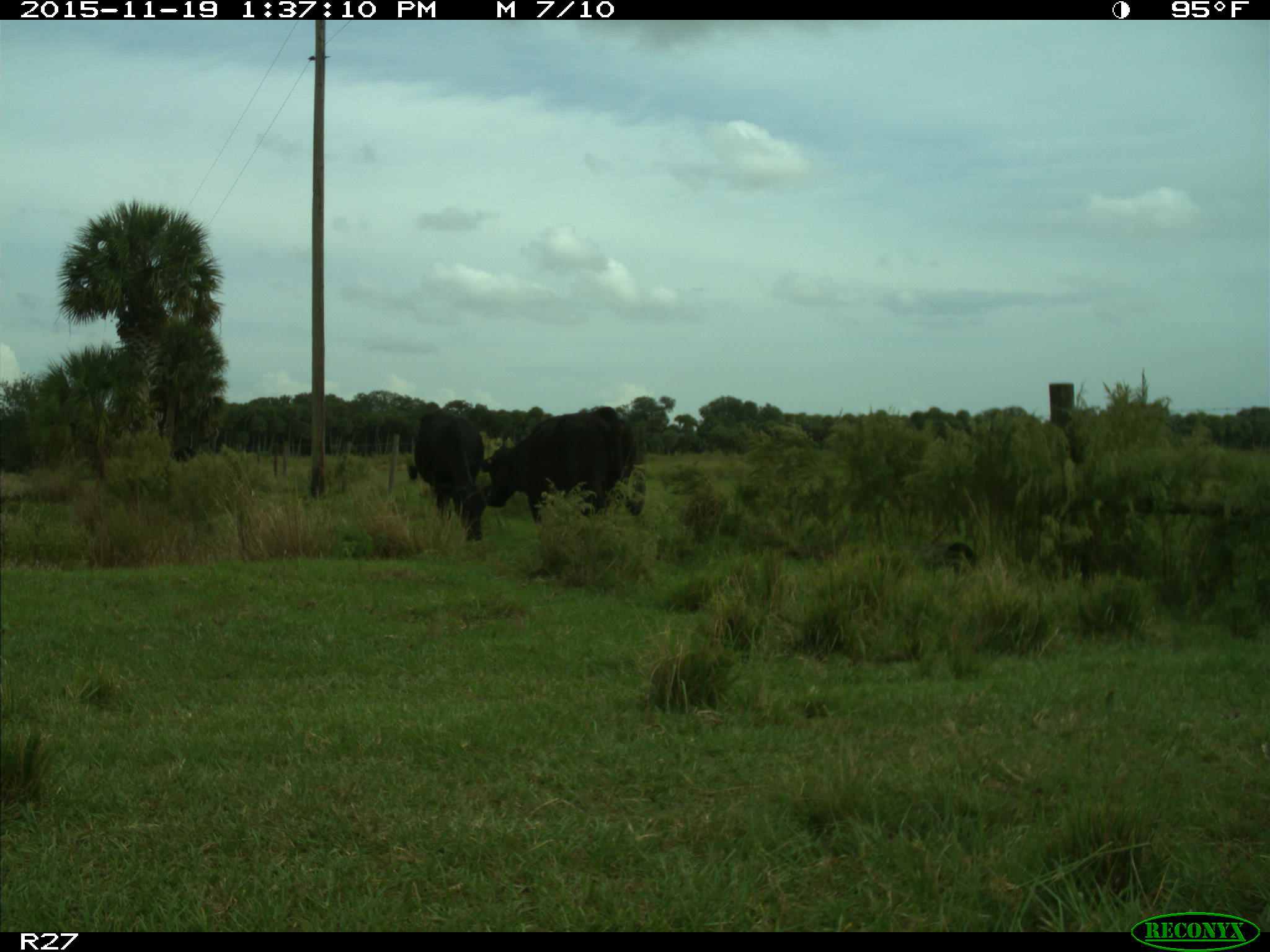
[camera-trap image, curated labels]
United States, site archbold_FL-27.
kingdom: Animalia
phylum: Chordata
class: Mammalia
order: Artiodactyla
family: Bovidae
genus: Bos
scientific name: Bos taurus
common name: domestic cow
Bos taurus (domestic cow).